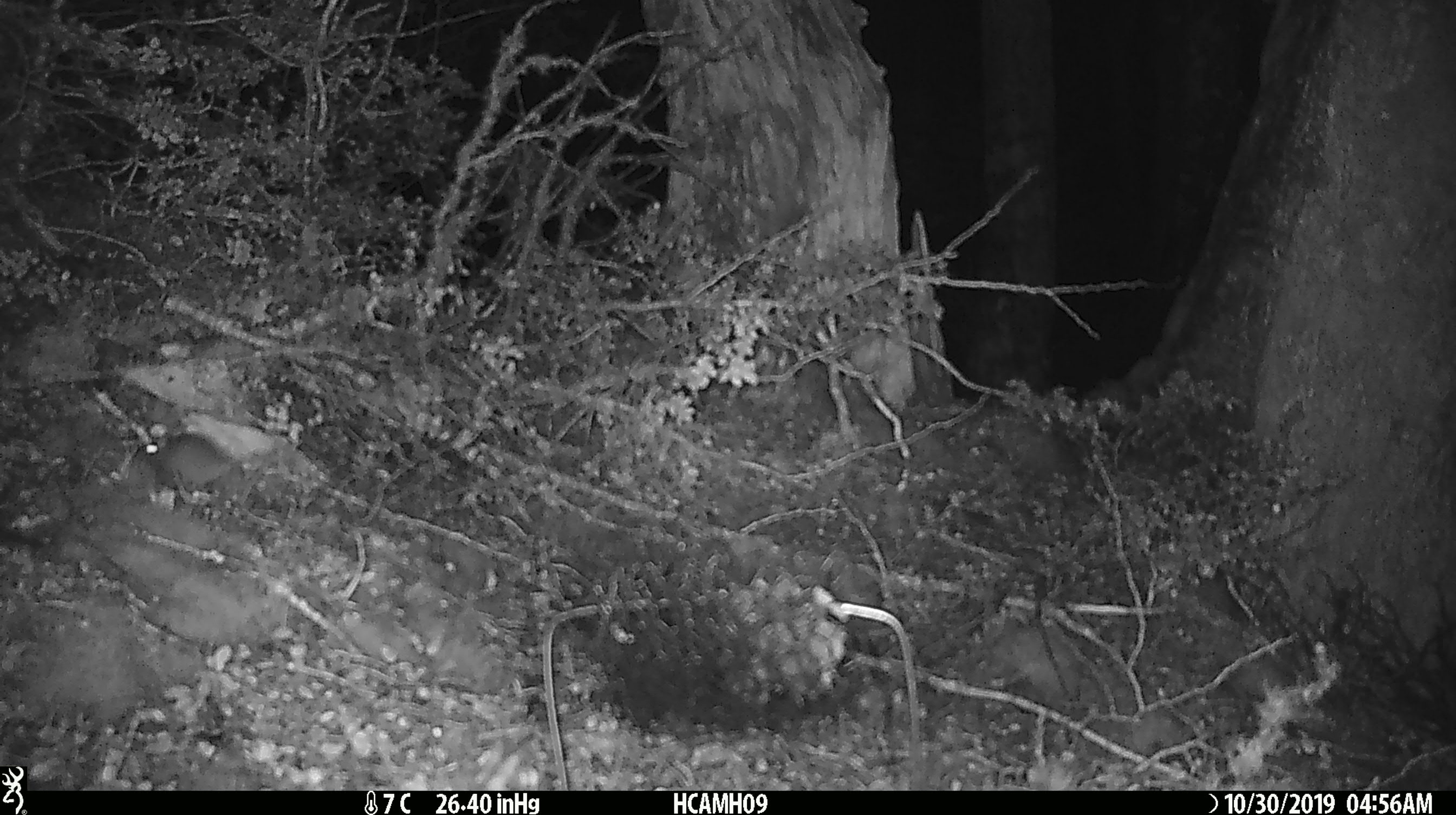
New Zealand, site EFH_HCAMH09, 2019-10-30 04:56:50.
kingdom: Animalia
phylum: Chordata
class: Mammalia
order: Rodentia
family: Muridae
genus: Mus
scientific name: Mus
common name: mouse